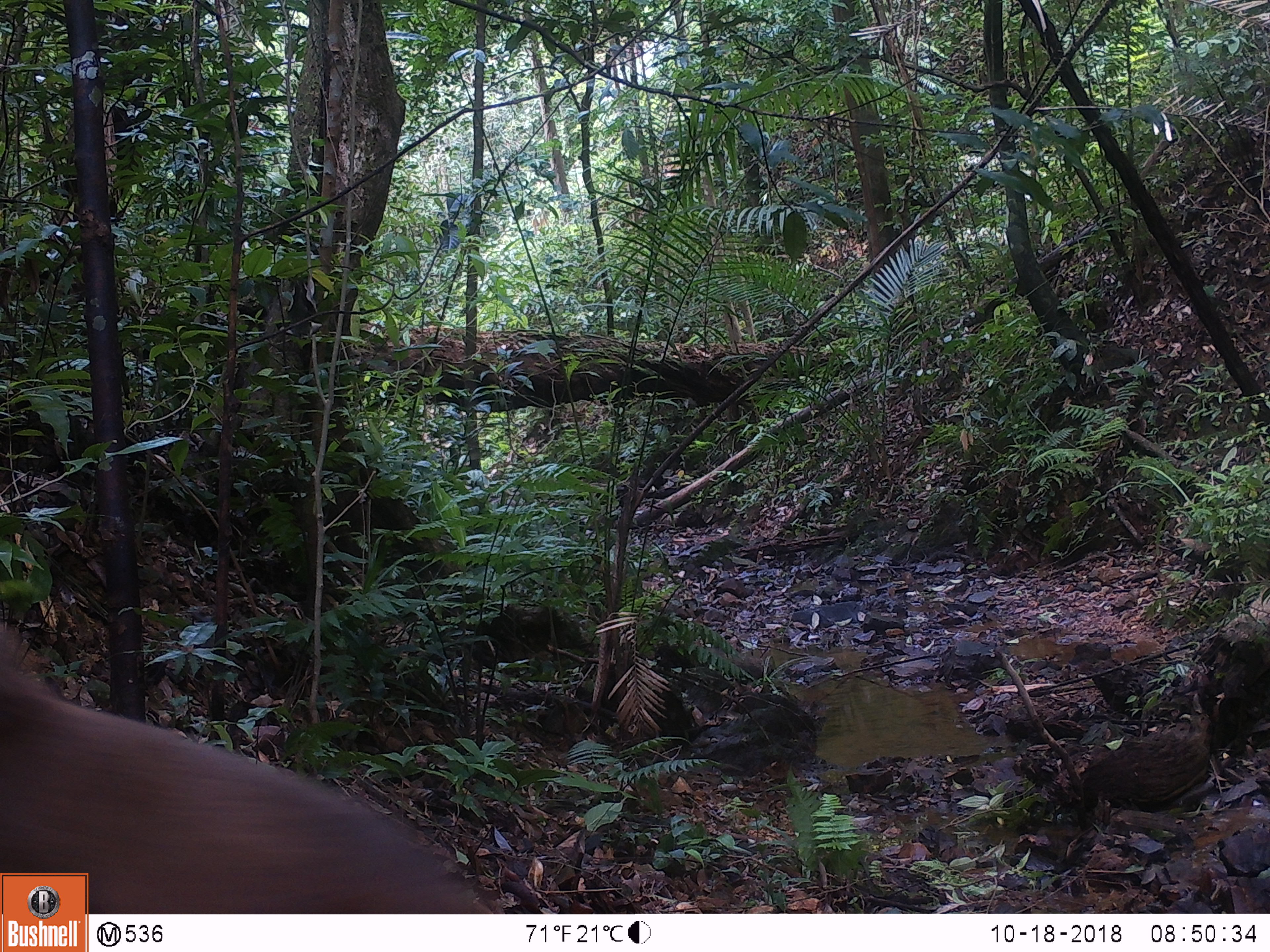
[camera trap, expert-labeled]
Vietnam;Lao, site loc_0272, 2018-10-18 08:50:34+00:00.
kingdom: Animalia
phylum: Chordata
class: Mammalia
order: Primates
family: Cercopithecidae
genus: Macaca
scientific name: Macaca arctoides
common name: stump-tailed macaque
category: stump tailed macaque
Stump tailed macaque (stump-tailed macaque) (Macaca arctoides). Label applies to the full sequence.